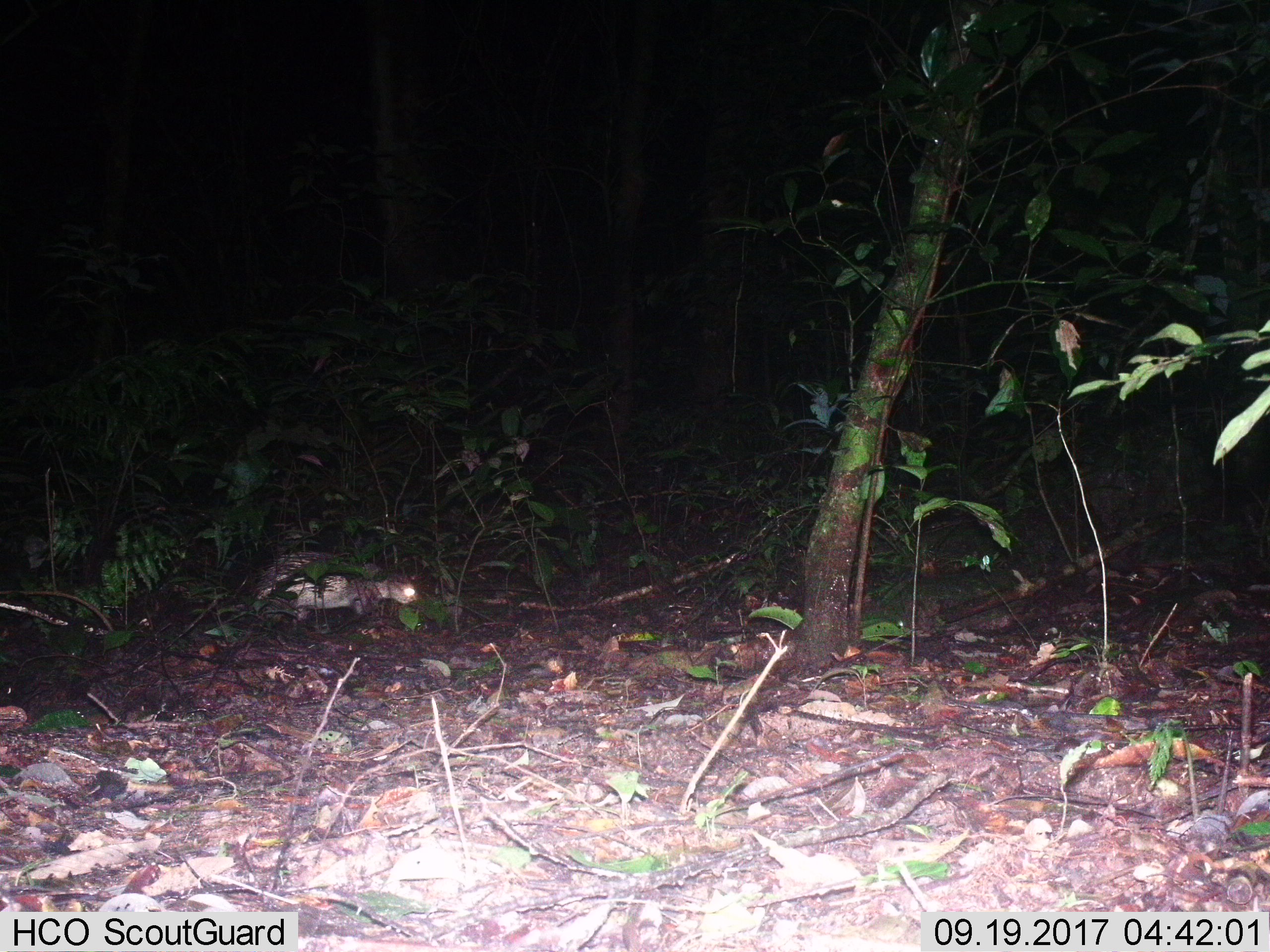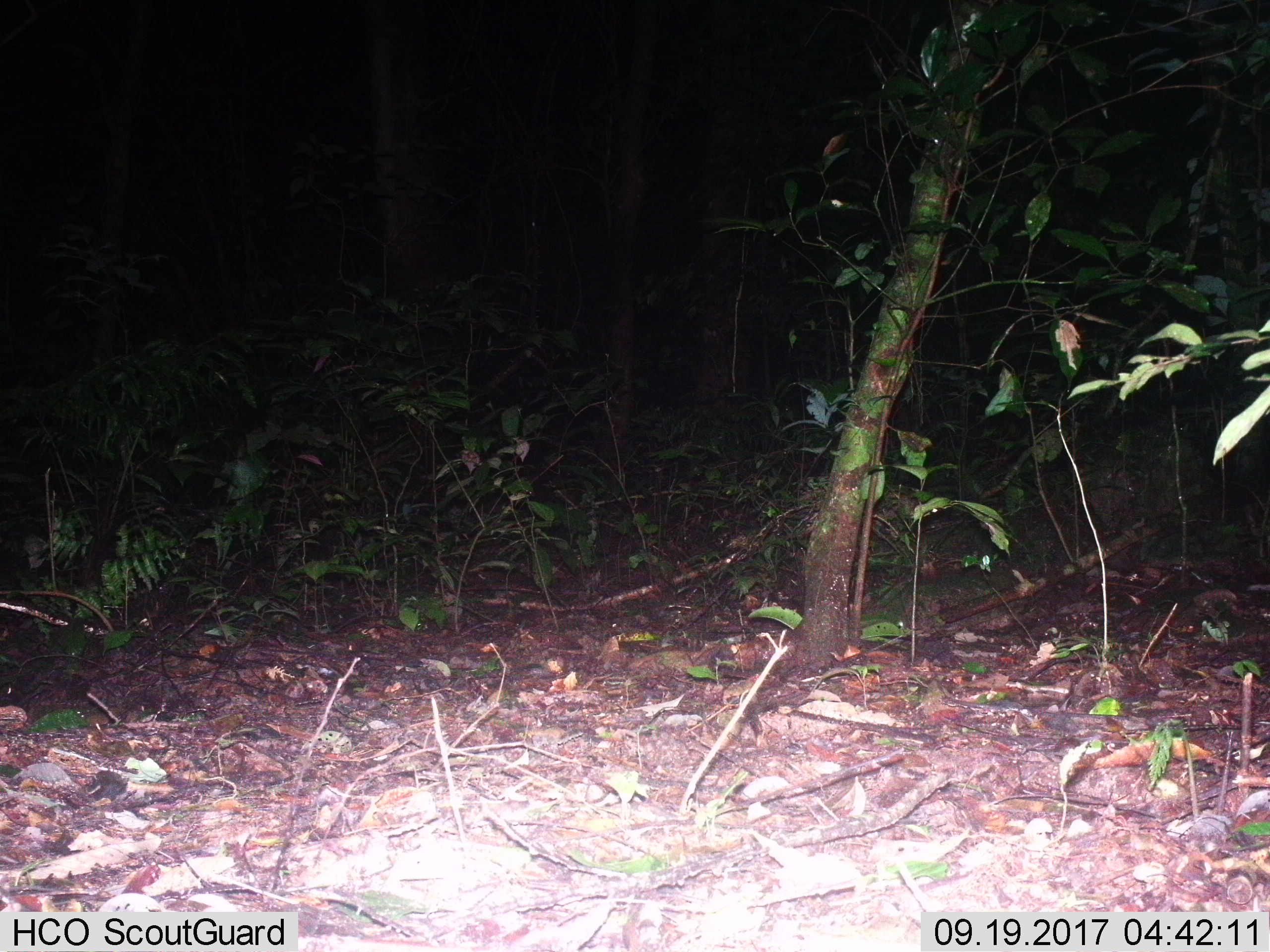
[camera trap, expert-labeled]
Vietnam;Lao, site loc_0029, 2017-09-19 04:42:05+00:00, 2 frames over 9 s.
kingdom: Animalia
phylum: Chordata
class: Mammalia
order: Rodentia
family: Hystricidae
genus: Atherurus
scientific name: Atherurus macrourus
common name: asiatic brush-tailed porcupine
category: asiatic brush tailed porcupine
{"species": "asiatic brush tailed porcupine (asiatic brush-tailed porcupine) (Atherurus macrourus)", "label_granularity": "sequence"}